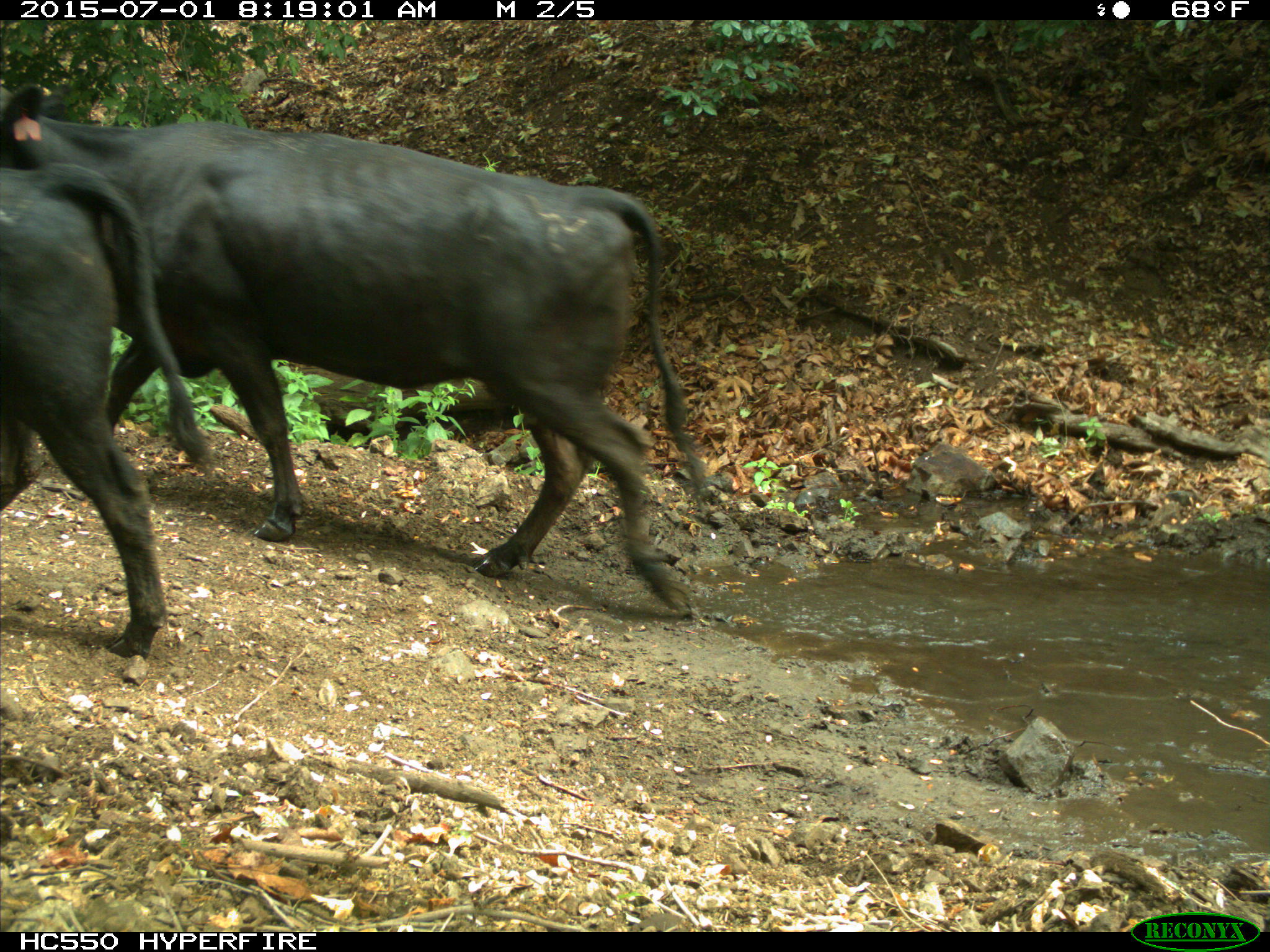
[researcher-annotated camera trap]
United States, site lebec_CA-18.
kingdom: Animalia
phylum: Chordata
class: Mammalia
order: Artiodactyla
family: Bovidae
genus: Bos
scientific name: Bos taurus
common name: domestic cow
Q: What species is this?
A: Bos taurus (domestic cow).